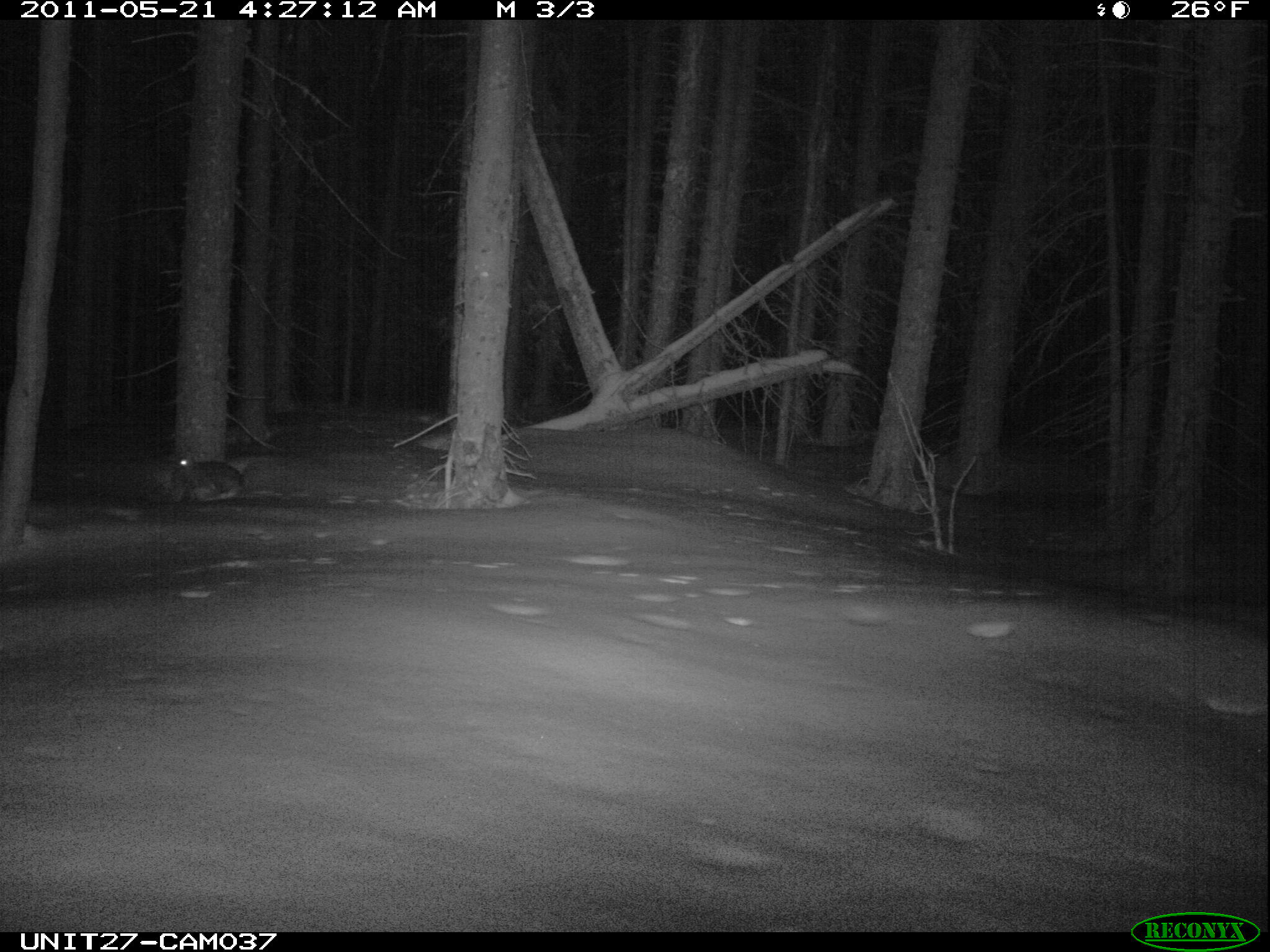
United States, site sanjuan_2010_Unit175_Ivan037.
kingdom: Animalia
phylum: Chordata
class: Mammalia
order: Lagomorpha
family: Leporidae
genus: Lepus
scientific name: Lepus americanus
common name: snowshoe hare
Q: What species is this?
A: Lepus americanus (snowshoe hare).